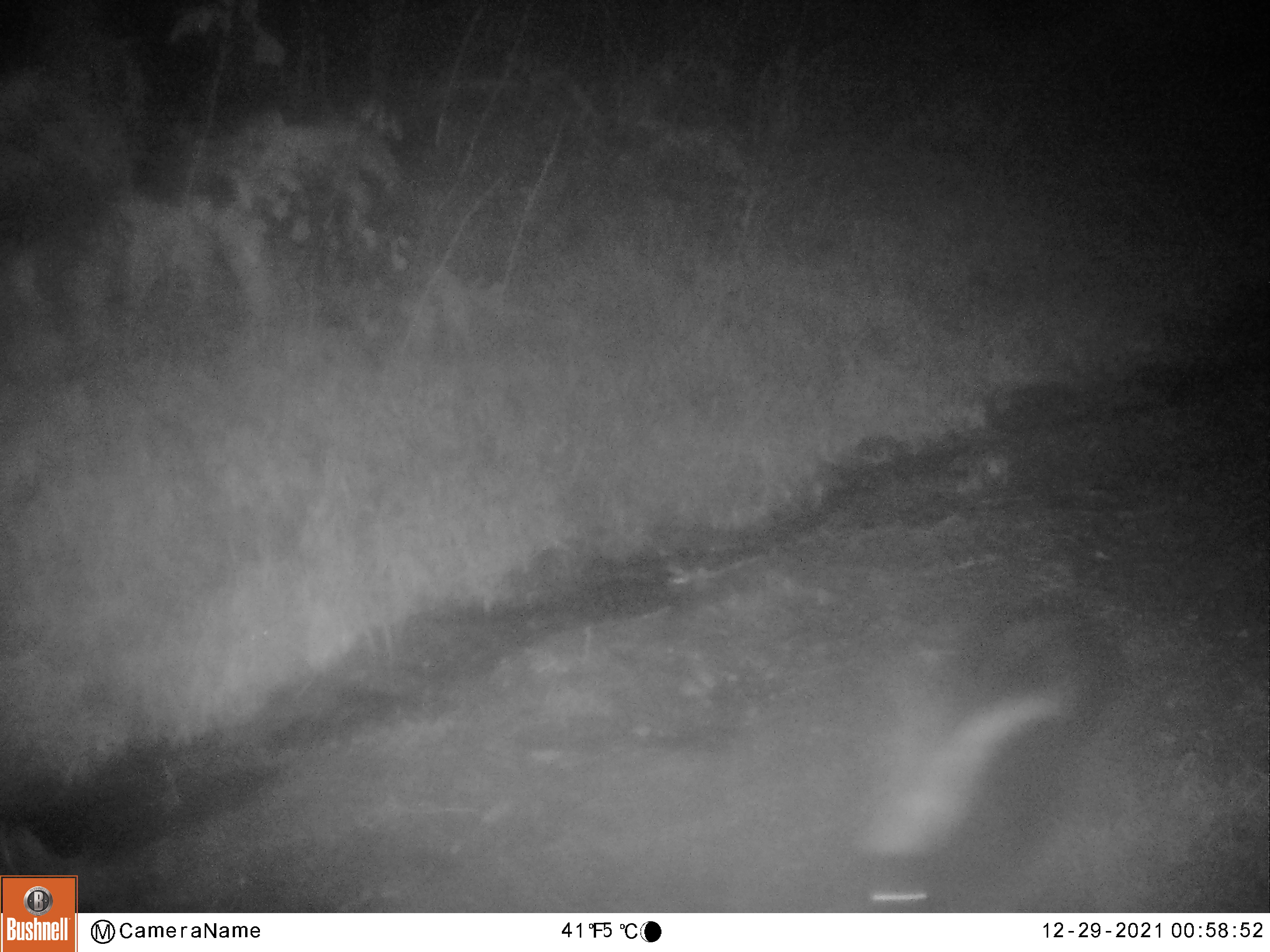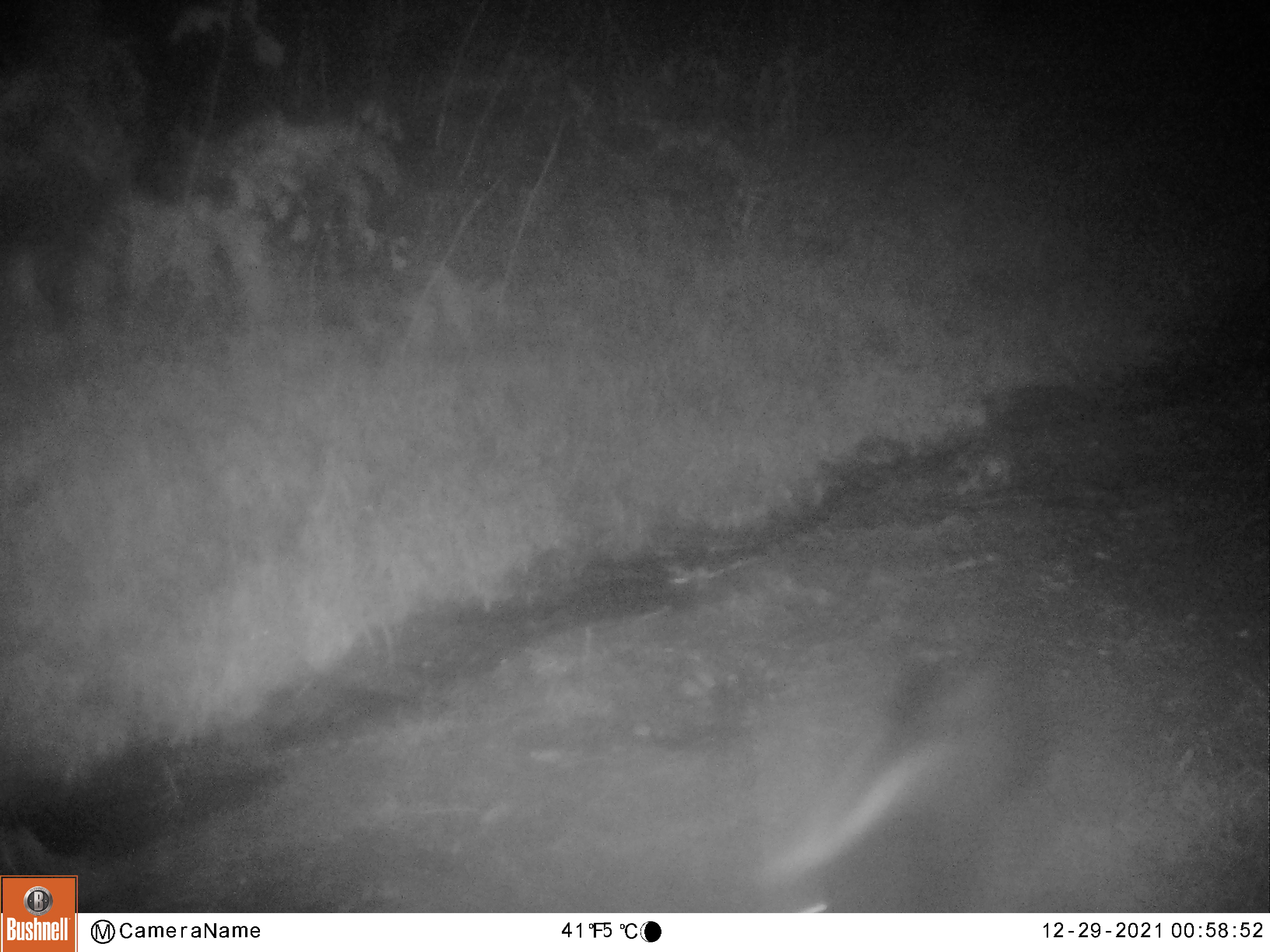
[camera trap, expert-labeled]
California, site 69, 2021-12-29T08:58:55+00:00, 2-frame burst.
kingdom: Animalia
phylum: Chordata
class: Mammalia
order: Carnivora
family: Mephitidae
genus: Mephitis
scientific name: Mephitis mephitis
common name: striped skunk